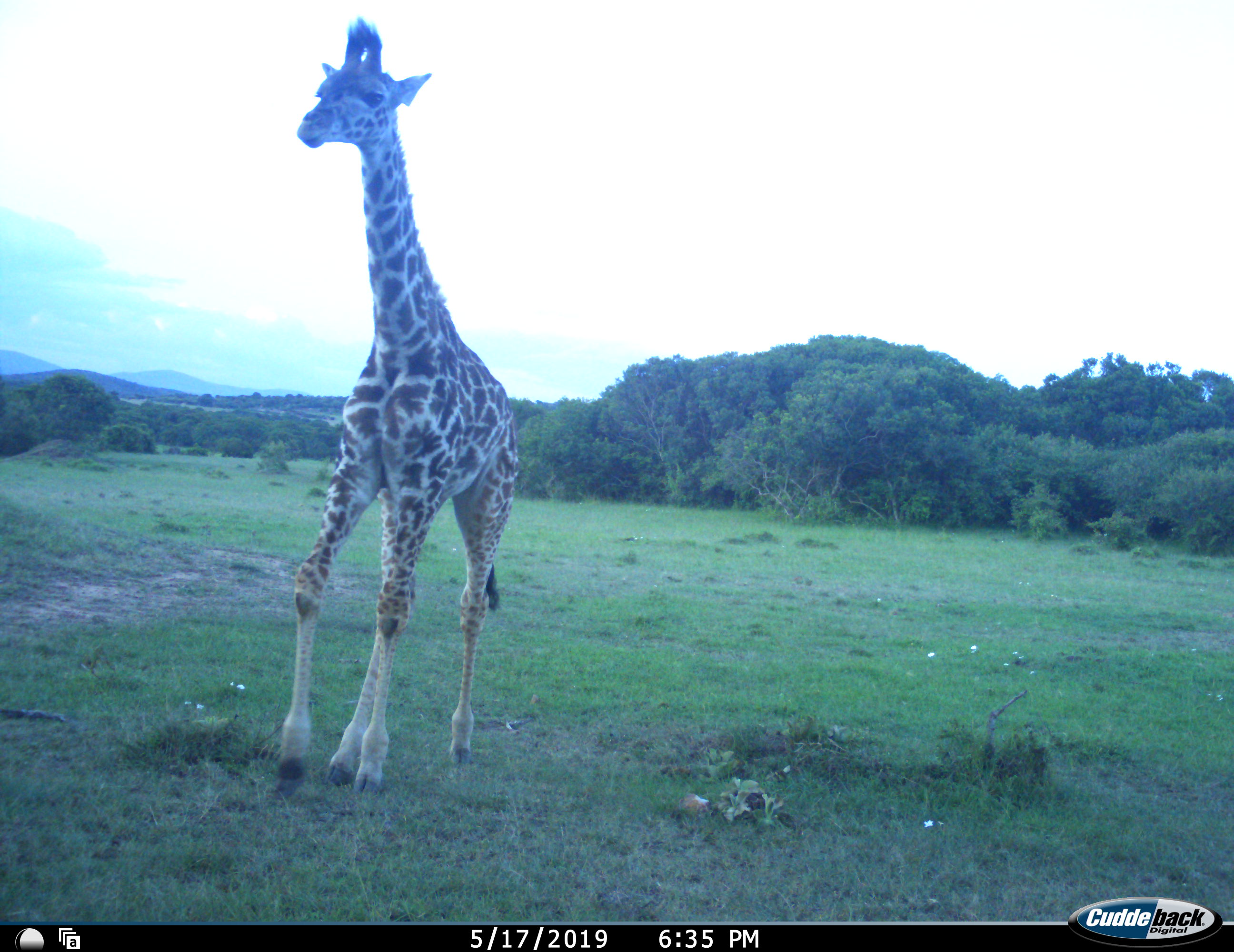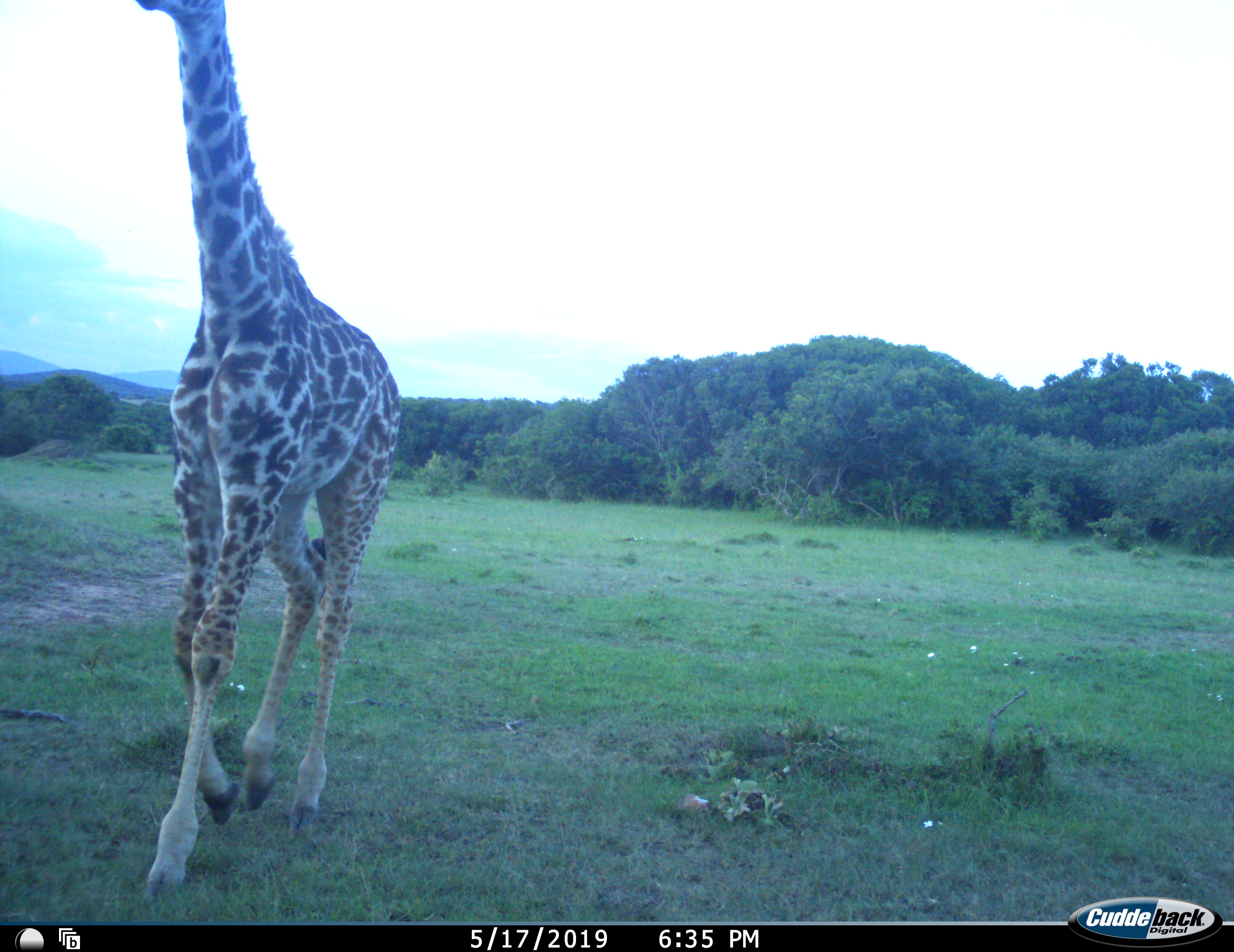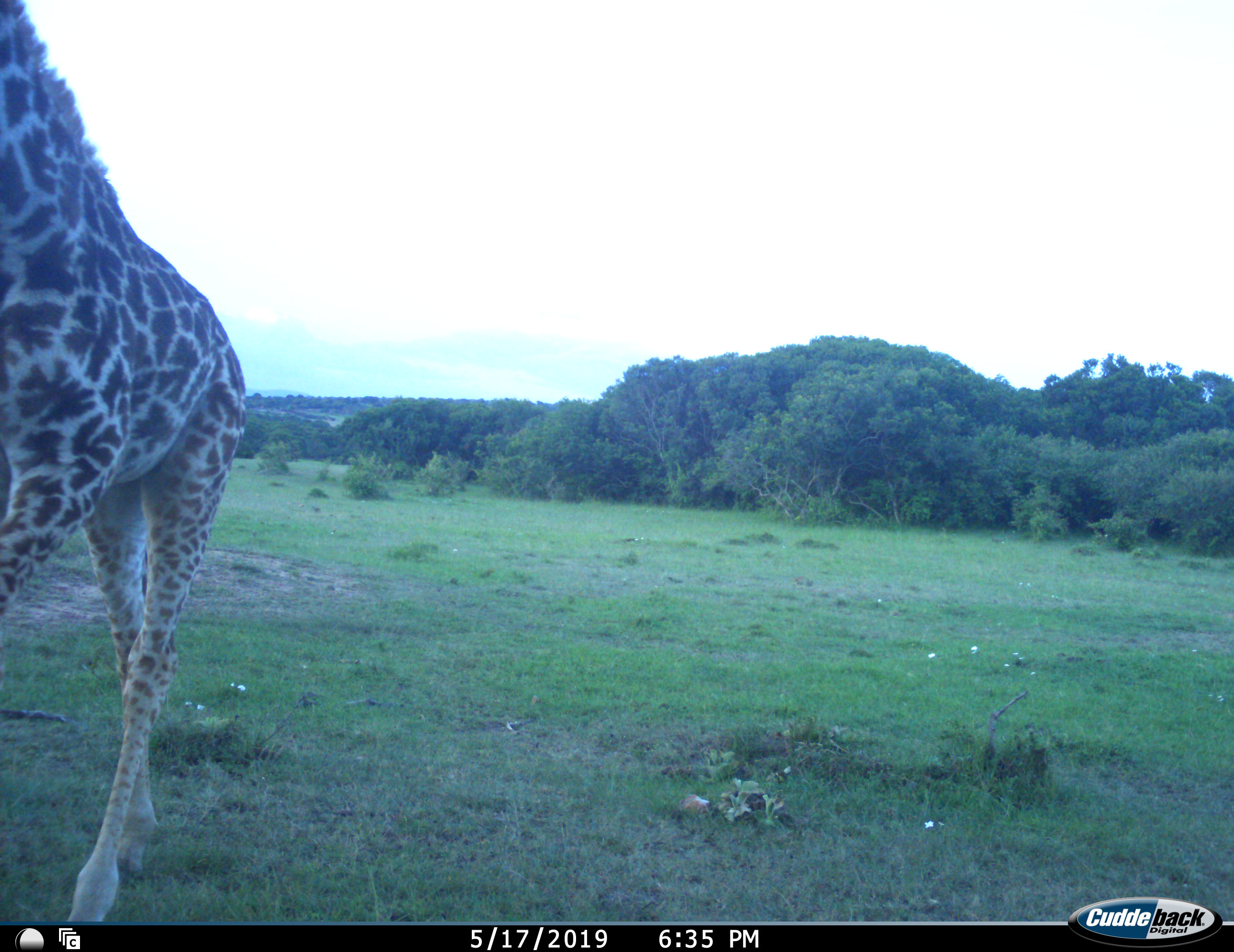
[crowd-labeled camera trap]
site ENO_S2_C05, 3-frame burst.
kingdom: Animalia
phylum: Chordata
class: Mammalia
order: Artiodactyla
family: Giraffidae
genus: Giraffa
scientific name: Giraffa camelopardalis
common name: giraffe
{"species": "giraffe (Giraffa camelopardalis)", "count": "1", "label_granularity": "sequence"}